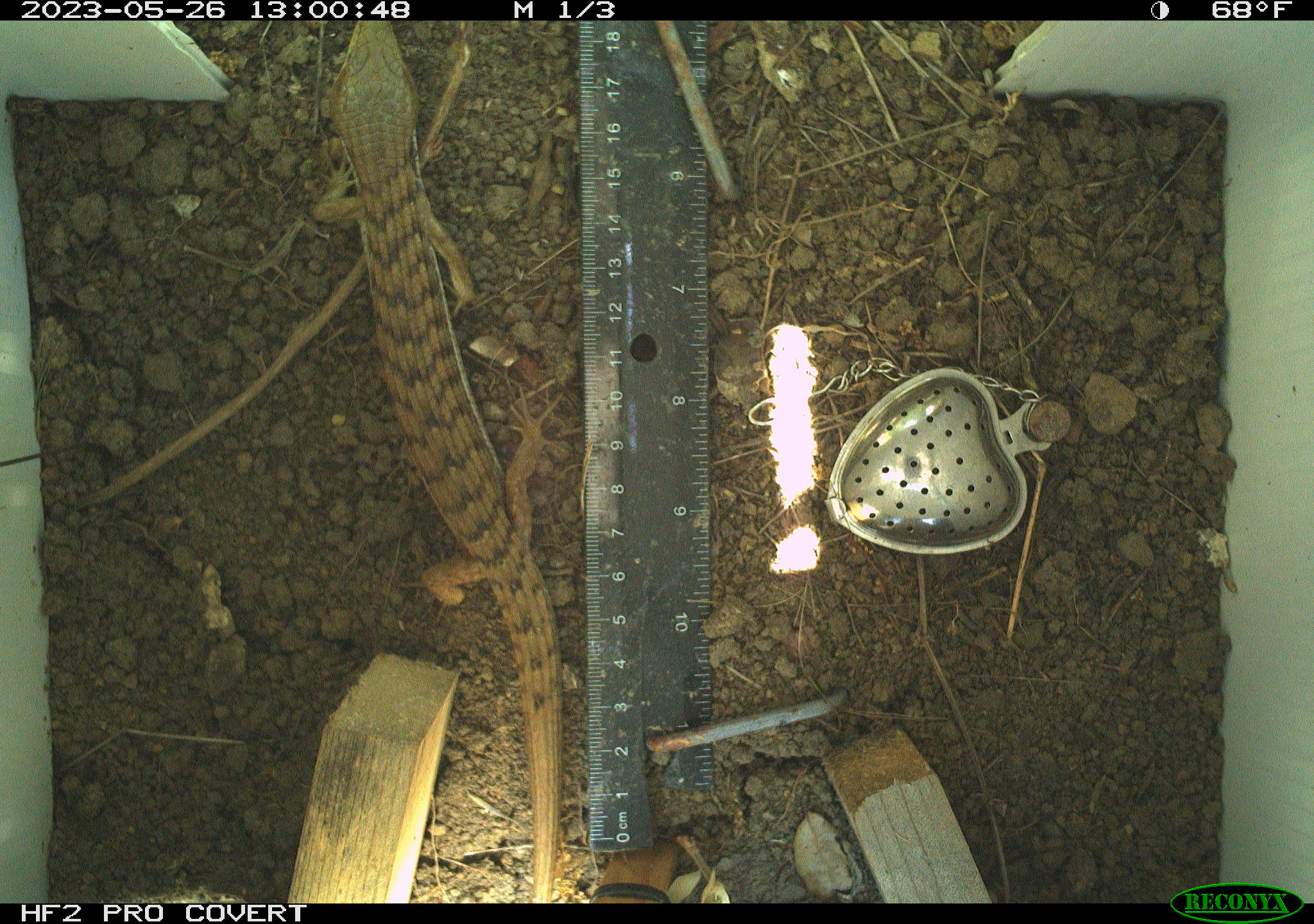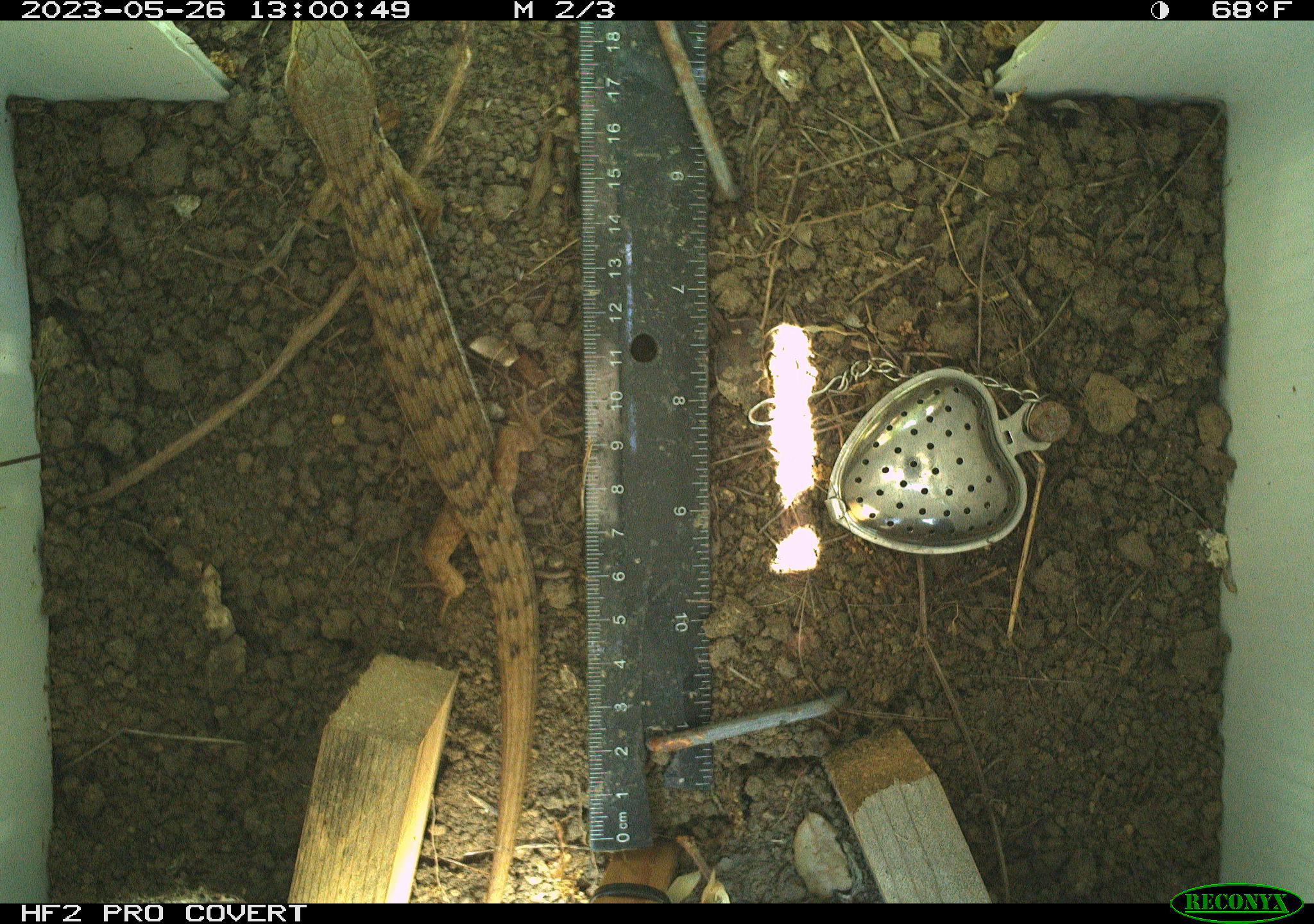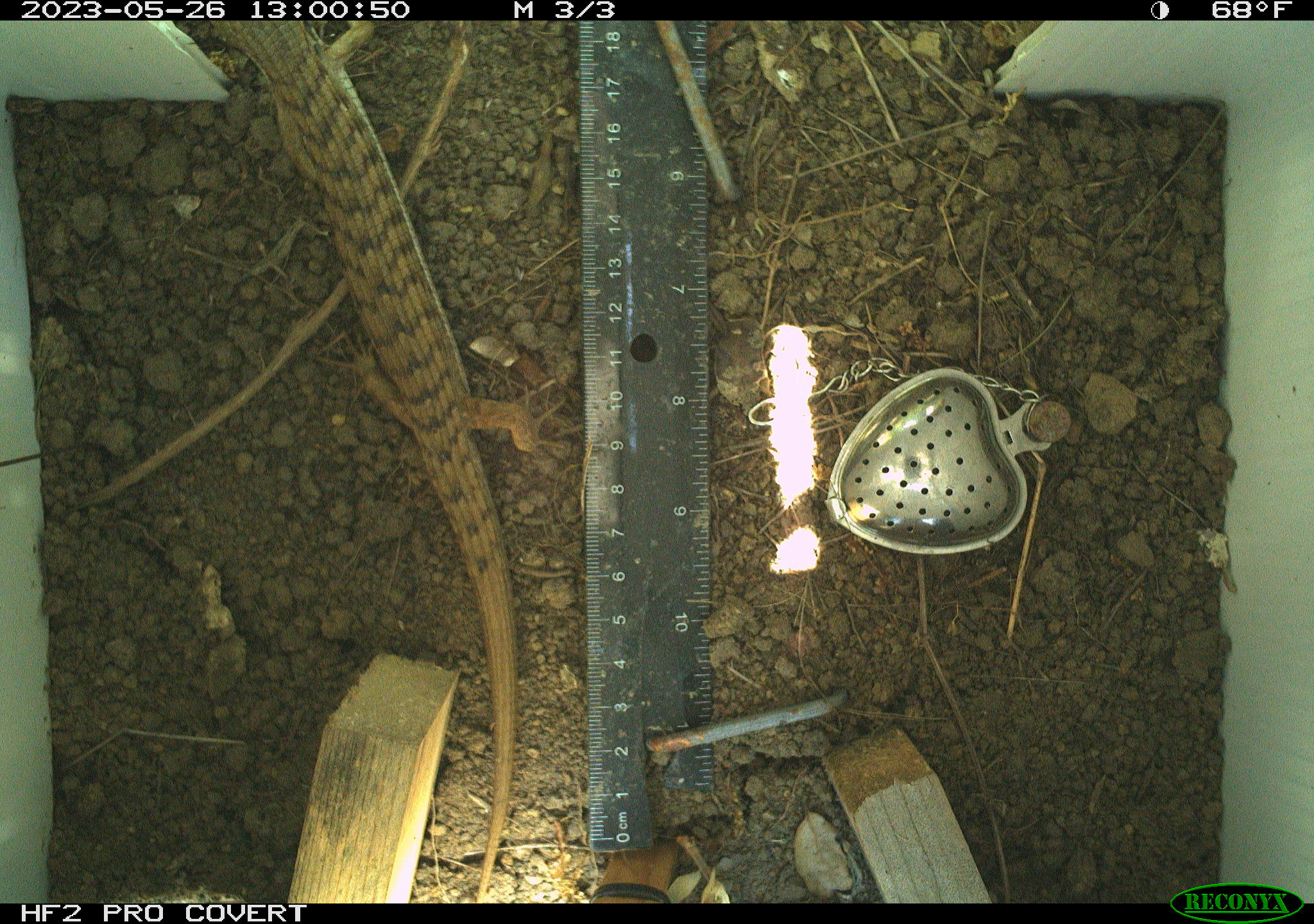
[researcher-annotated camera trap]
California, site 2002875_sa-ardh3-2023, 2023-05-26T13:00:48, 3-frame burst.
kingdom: Animalia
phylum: Chordata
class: Reptilia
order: Squamata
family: Anguidae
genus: Elgaria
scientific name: Elgaria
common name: alligator lizards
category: elgaria species